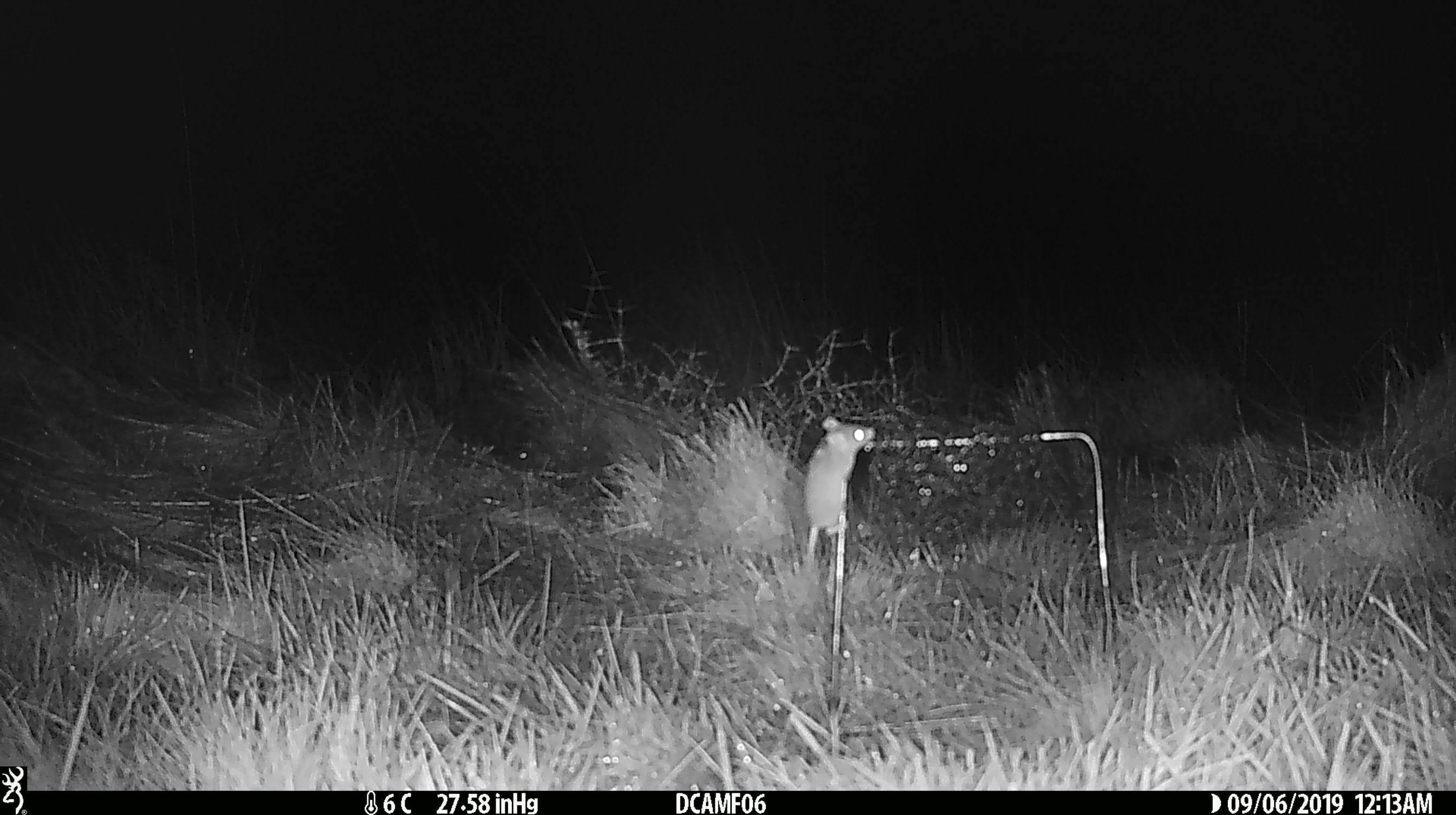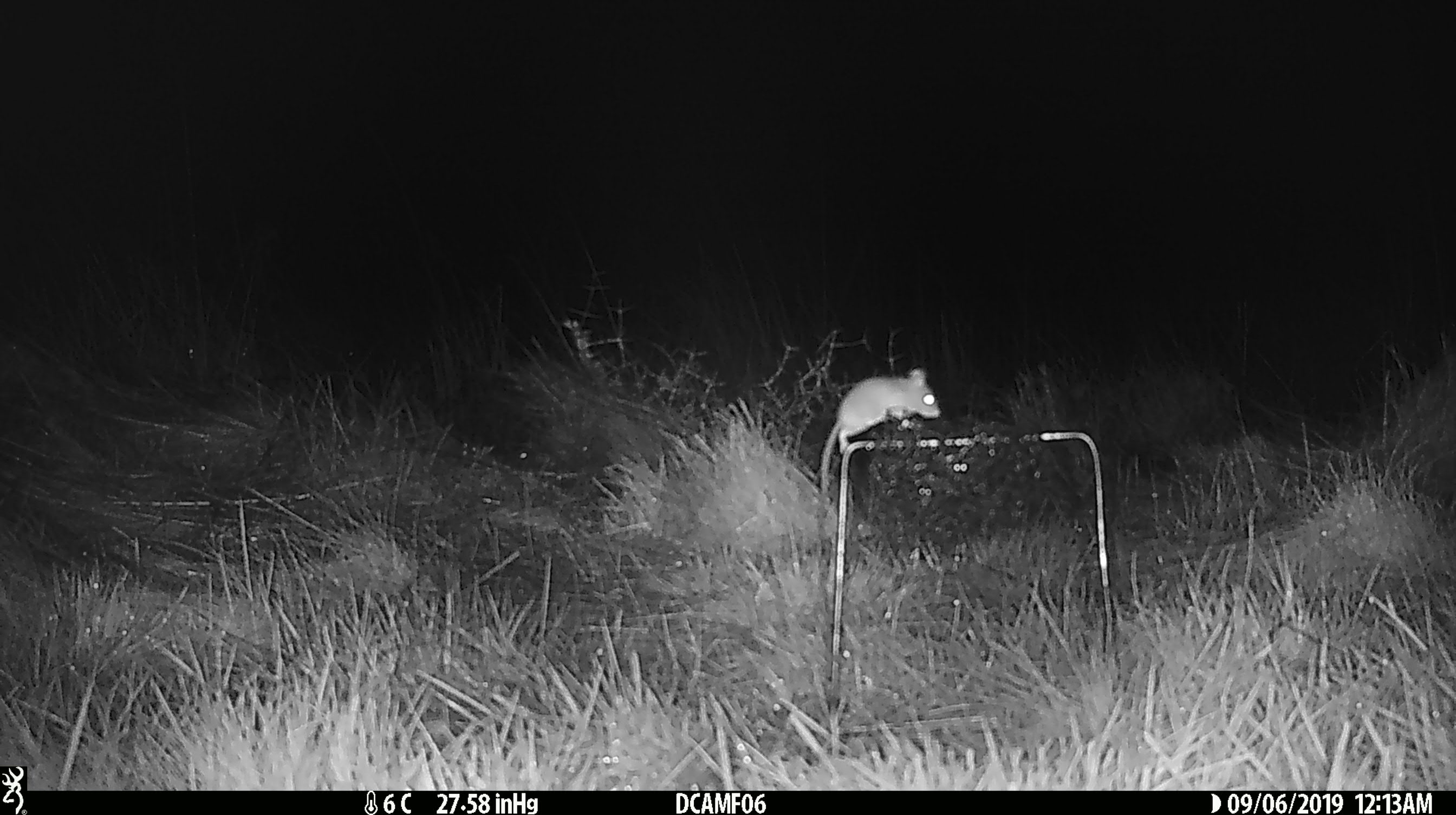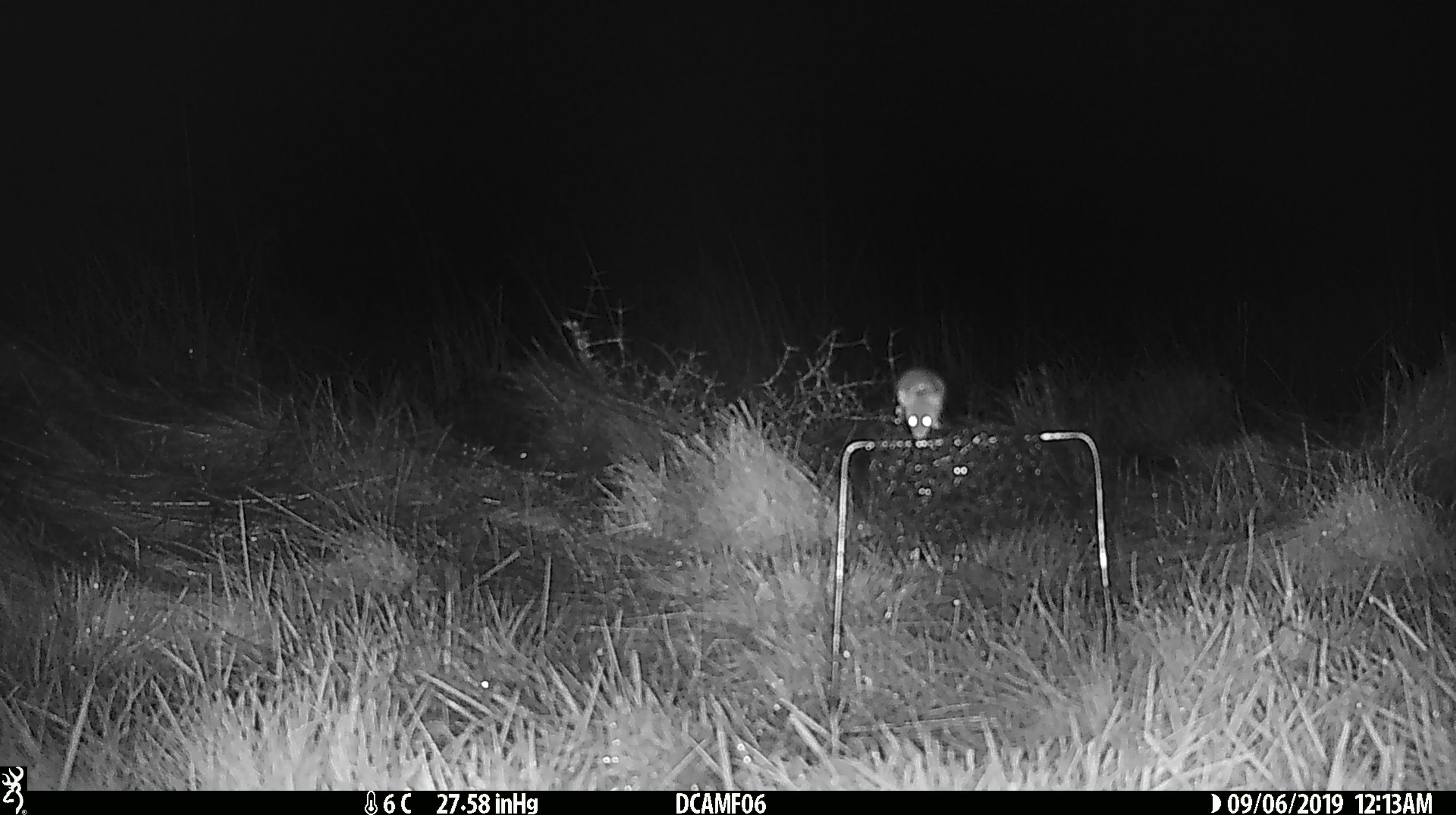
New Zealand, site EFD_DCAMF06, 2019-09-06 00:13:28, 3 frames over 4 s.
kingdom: Animalia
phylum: Chordata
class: Mammalia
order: Rodentia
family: Muridae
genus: Mus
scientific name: Mus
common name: mouse